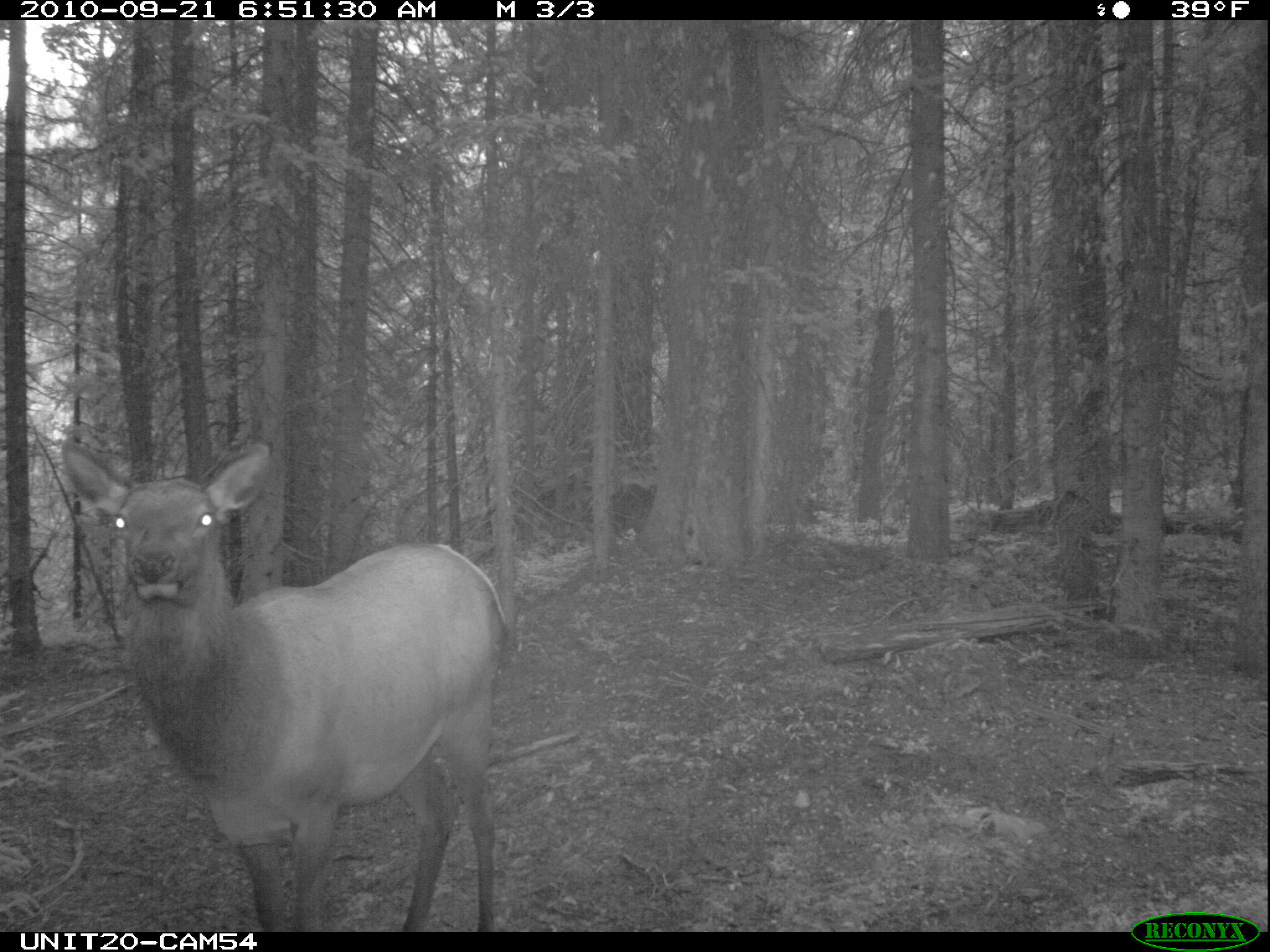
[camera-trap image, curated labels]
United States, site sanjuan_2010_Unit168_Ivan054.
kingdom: Animalia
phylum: Chordata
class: Mammalia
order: Artiodactyla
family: Cervidae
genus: Cervus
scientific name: Cervus elaphus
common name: red deer